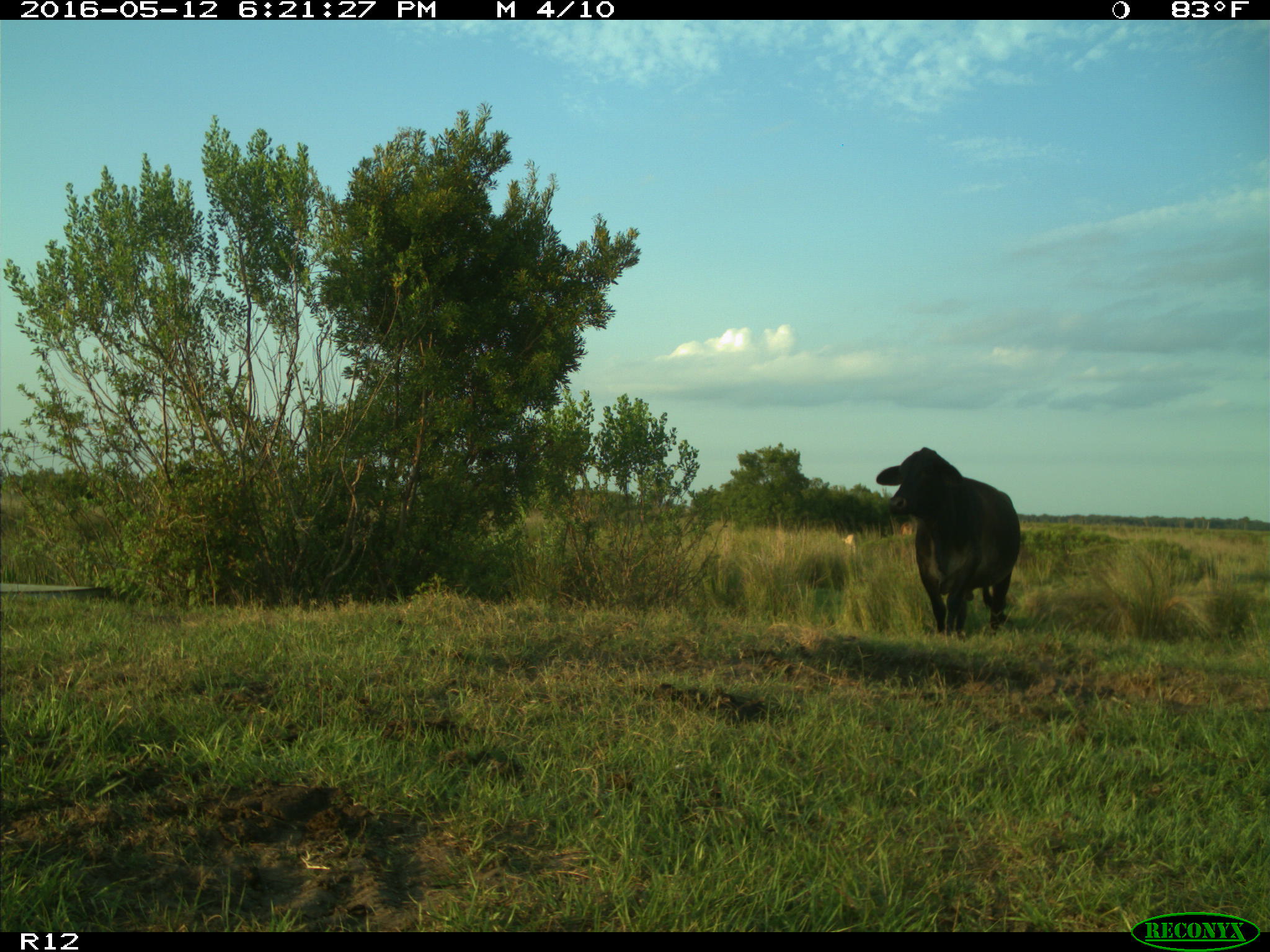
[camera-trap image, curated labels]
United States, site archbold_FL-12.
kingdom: Animalia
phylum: Chordata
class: Mammalia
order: Artiodactyla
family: Bovidae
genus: Bos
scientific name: Bos taurus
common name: domestic cow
Bos taurus (domestic cow).